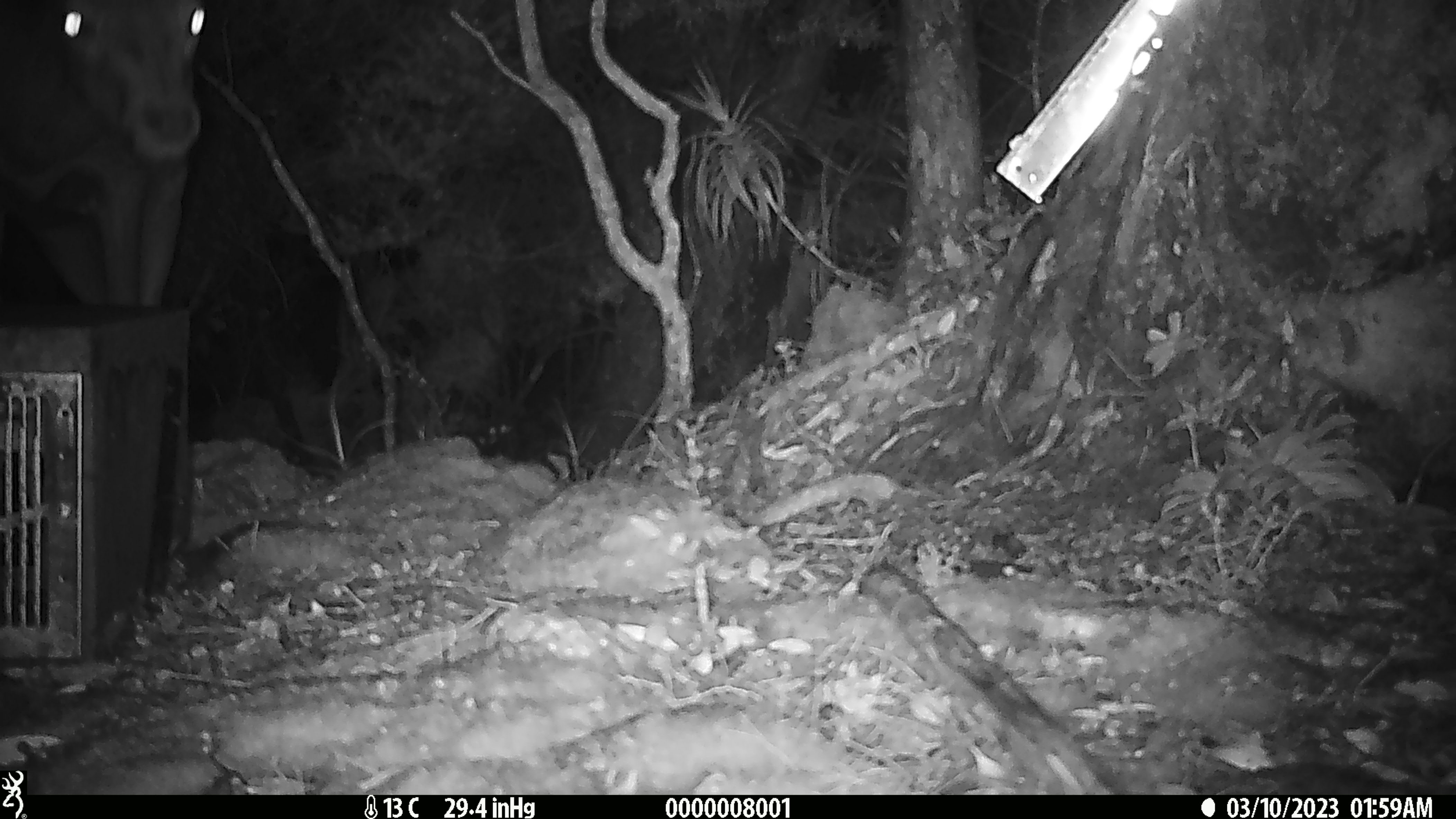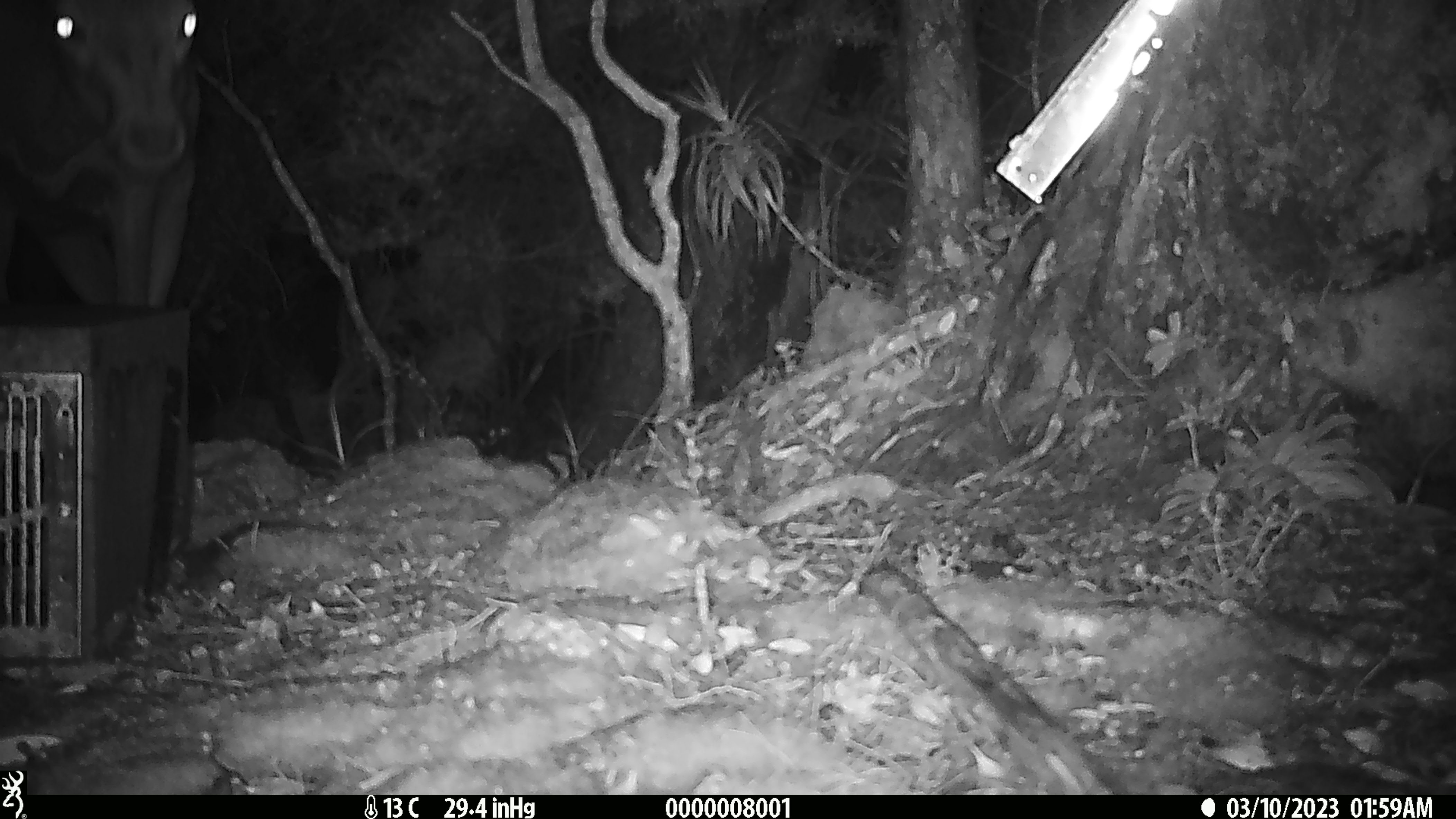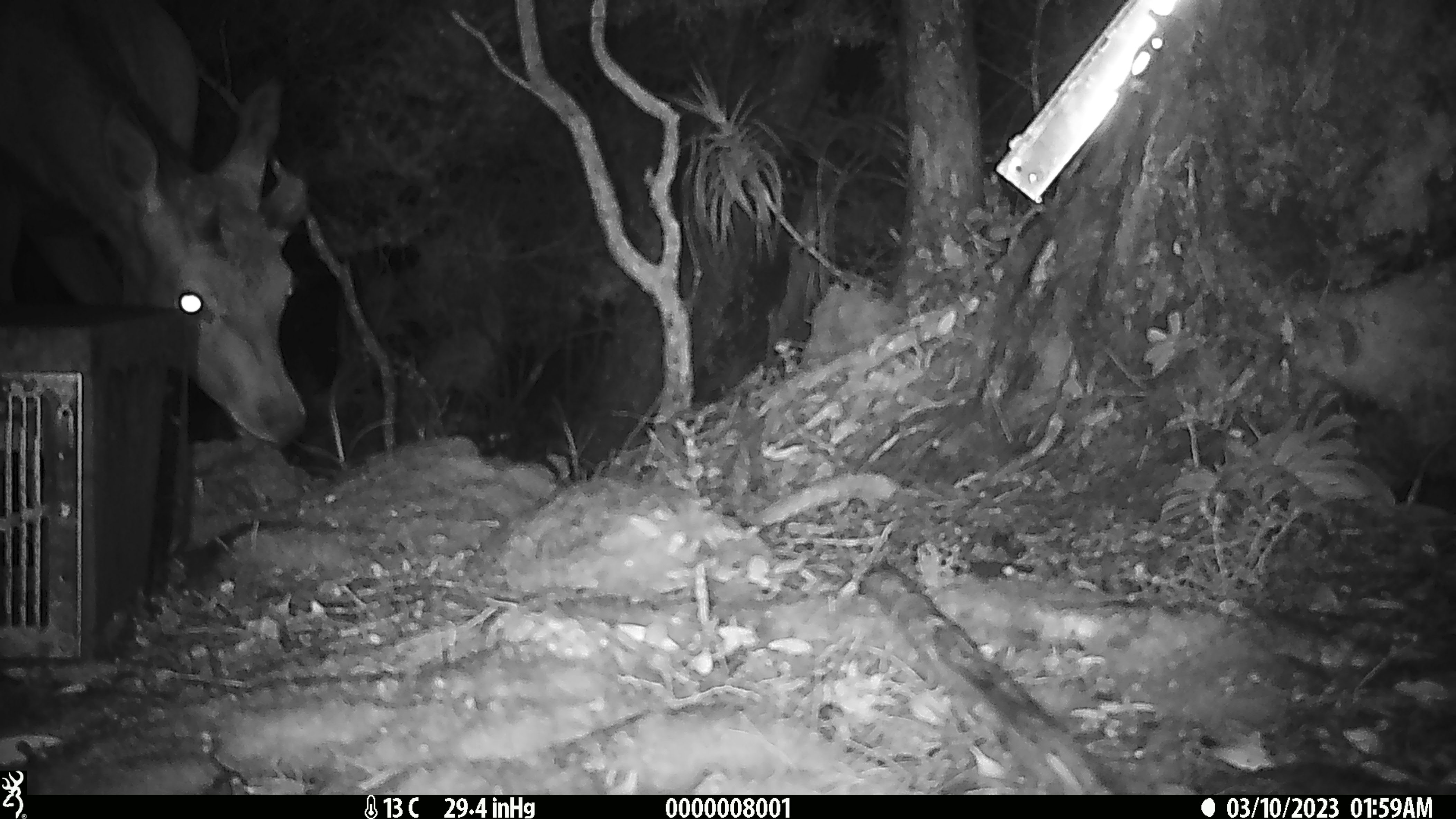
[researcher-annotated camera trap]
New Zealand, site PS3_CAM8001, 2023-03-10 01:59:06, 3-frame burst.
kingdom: Animalia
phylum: Chordata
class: Mammalia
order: Artiodactyla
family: Cervidae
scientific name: Cervidae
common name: deer